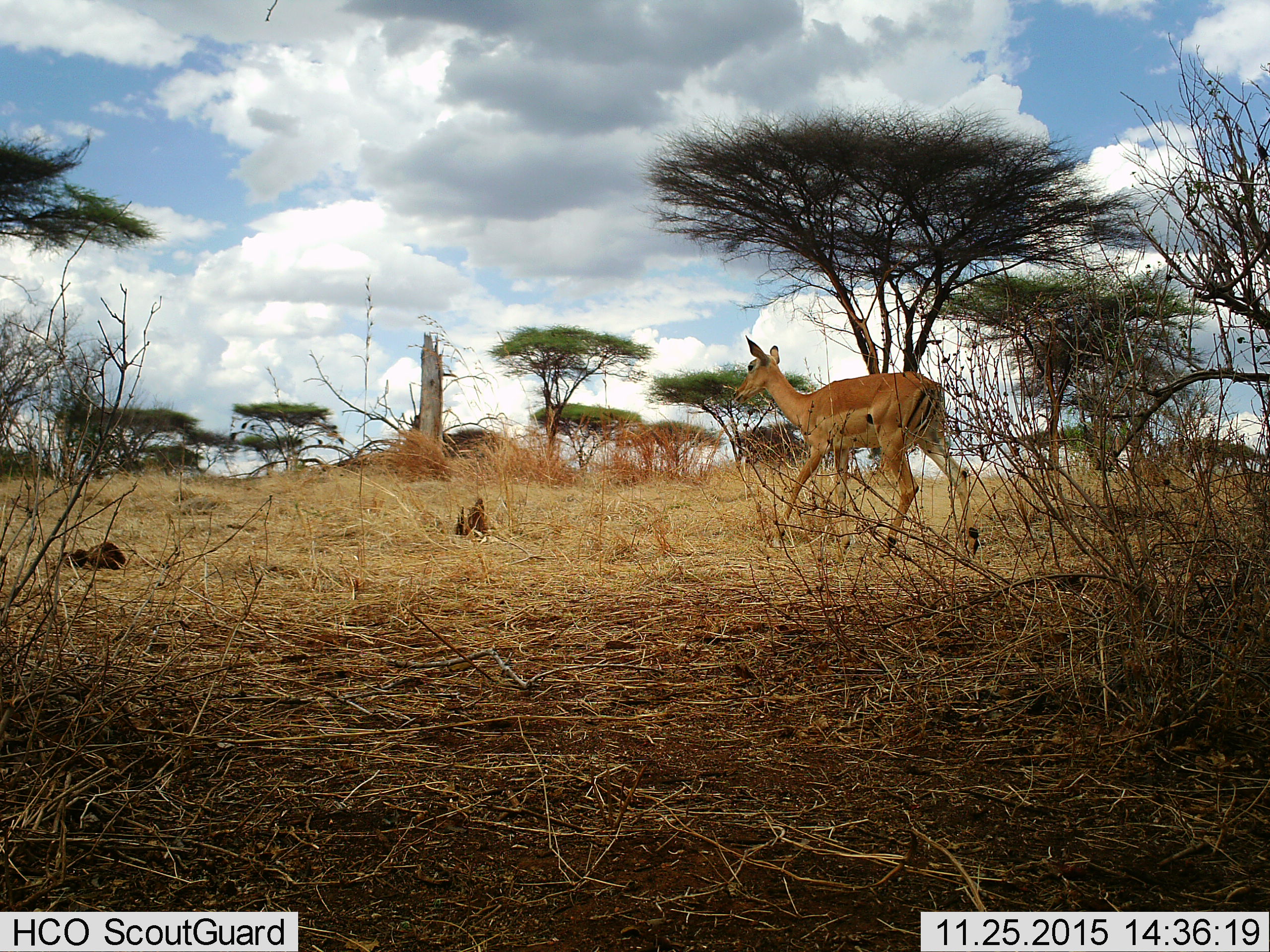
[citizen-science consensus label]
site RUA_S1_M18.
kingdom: Animalia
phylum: Chordata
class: Mammalia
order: Artiodactyla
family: Bovidae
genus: Aepyceros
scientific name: Aepyceros melampus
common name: impala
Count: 1.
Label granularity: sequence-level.